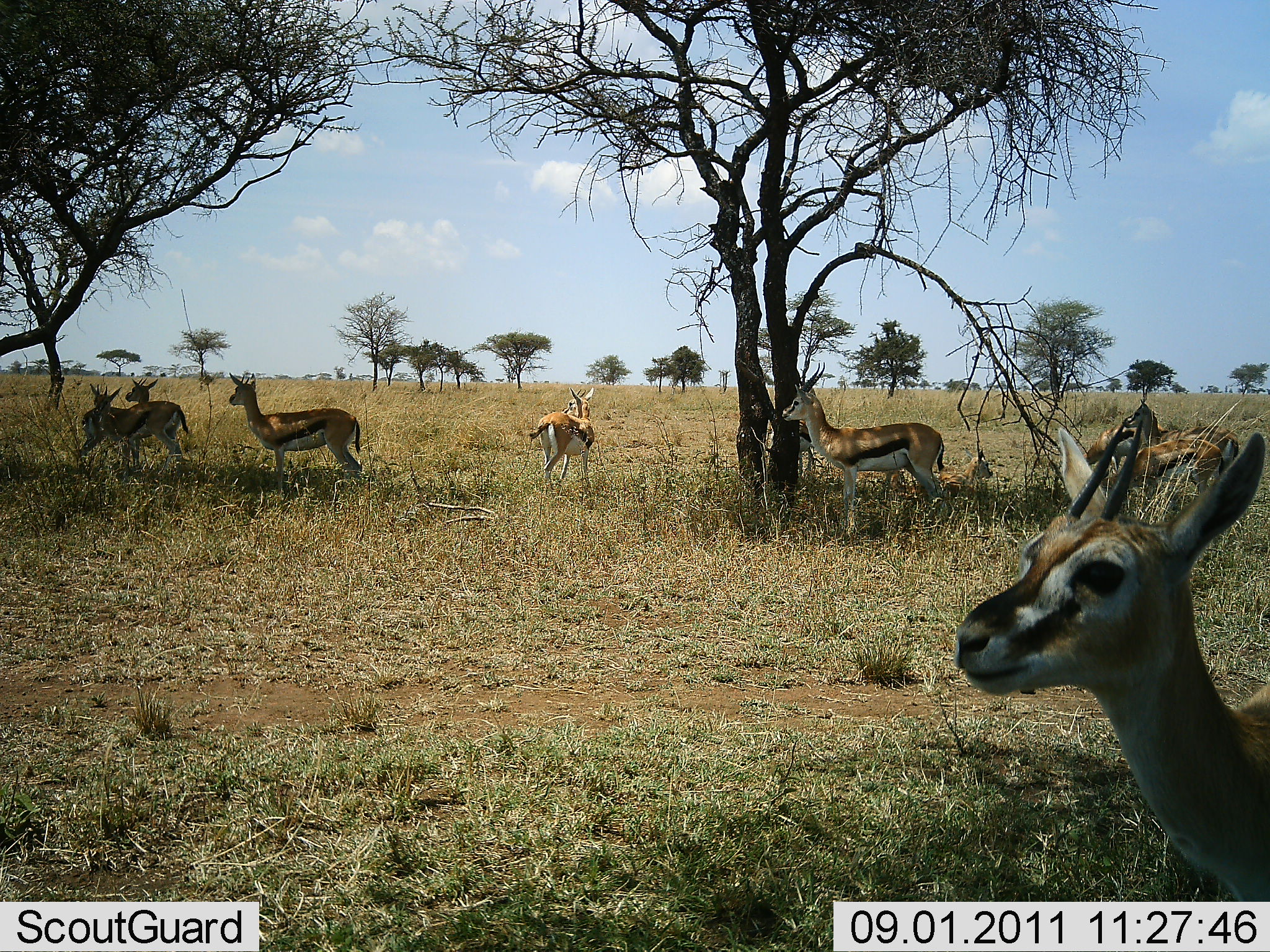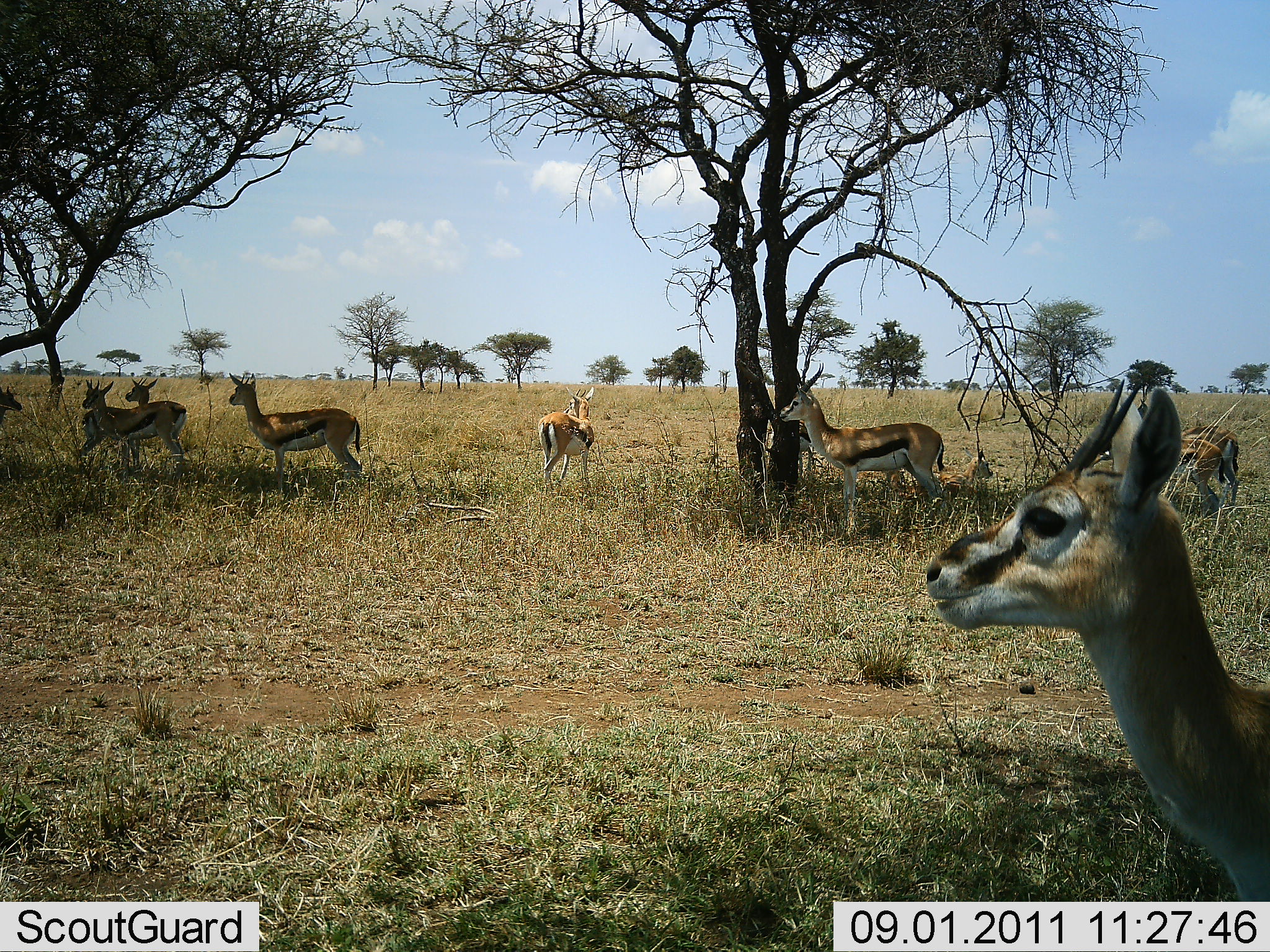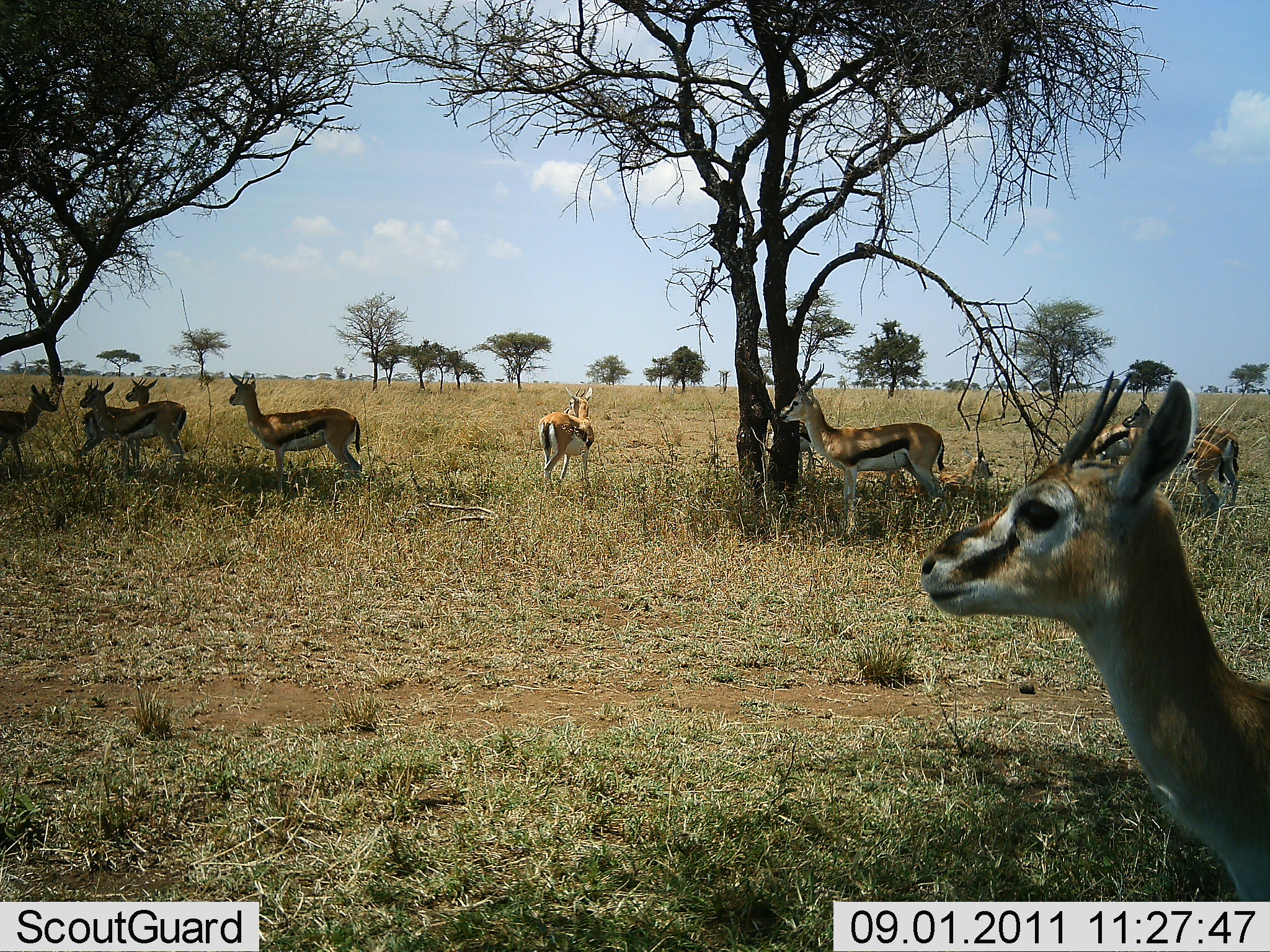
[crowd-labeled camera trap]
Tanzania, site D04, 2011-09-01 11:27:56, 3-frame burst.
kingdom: Animalia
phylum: Chordata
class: Mammalia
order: Artiodactyla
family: Bovidae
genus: Eudorcas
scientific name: Eudorcas thomsonii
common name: thomson's gazelle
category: gazellethomsons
Gazellethomsons (thomson's gazelle) (Eudorcas thomsonii), count 8. Behavior (volunteer vote fractions): standing 100%, resting 7%, moving 21%, interacting 0%. Young present (vote fraction): 0%. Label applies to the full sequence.